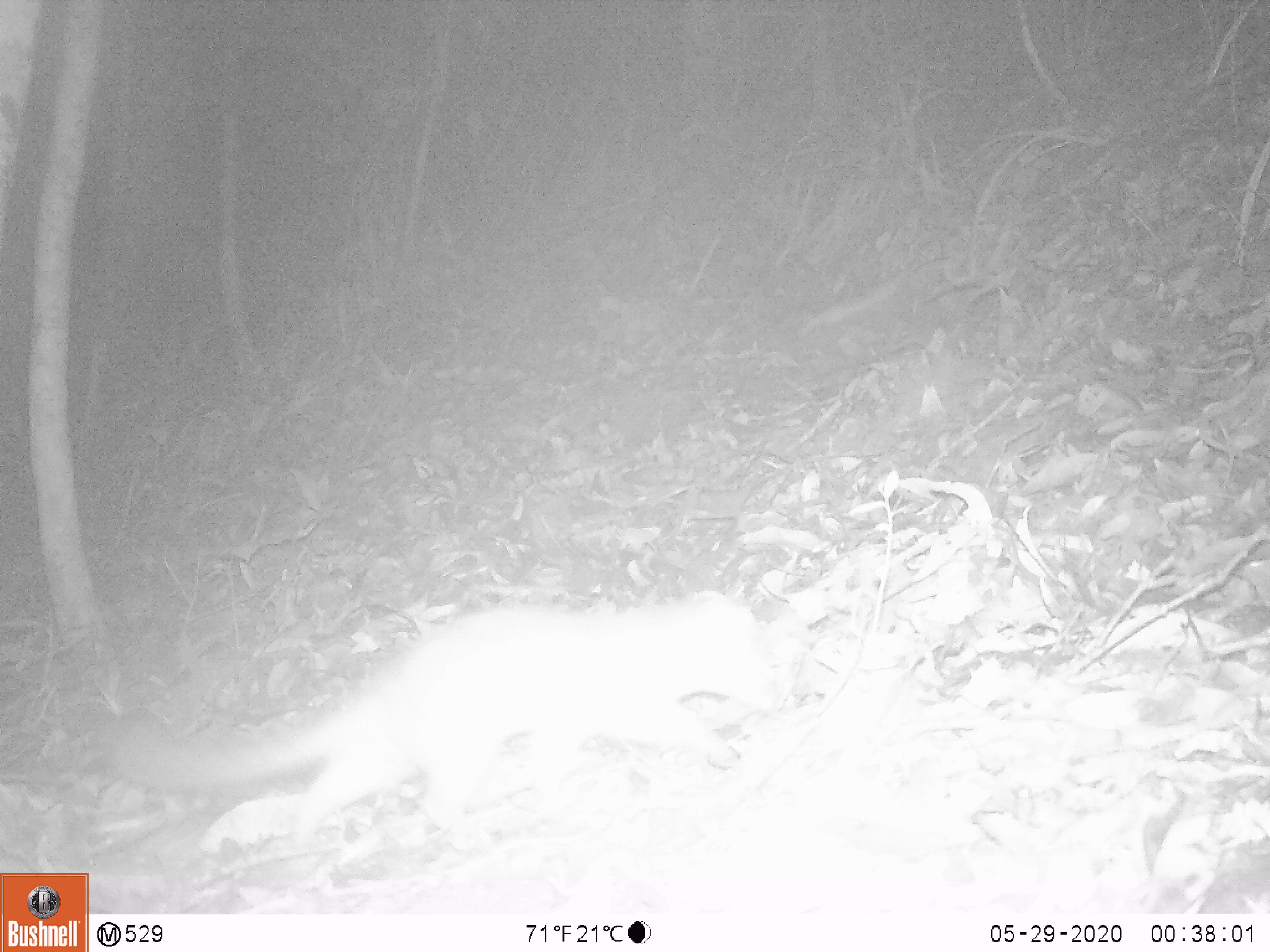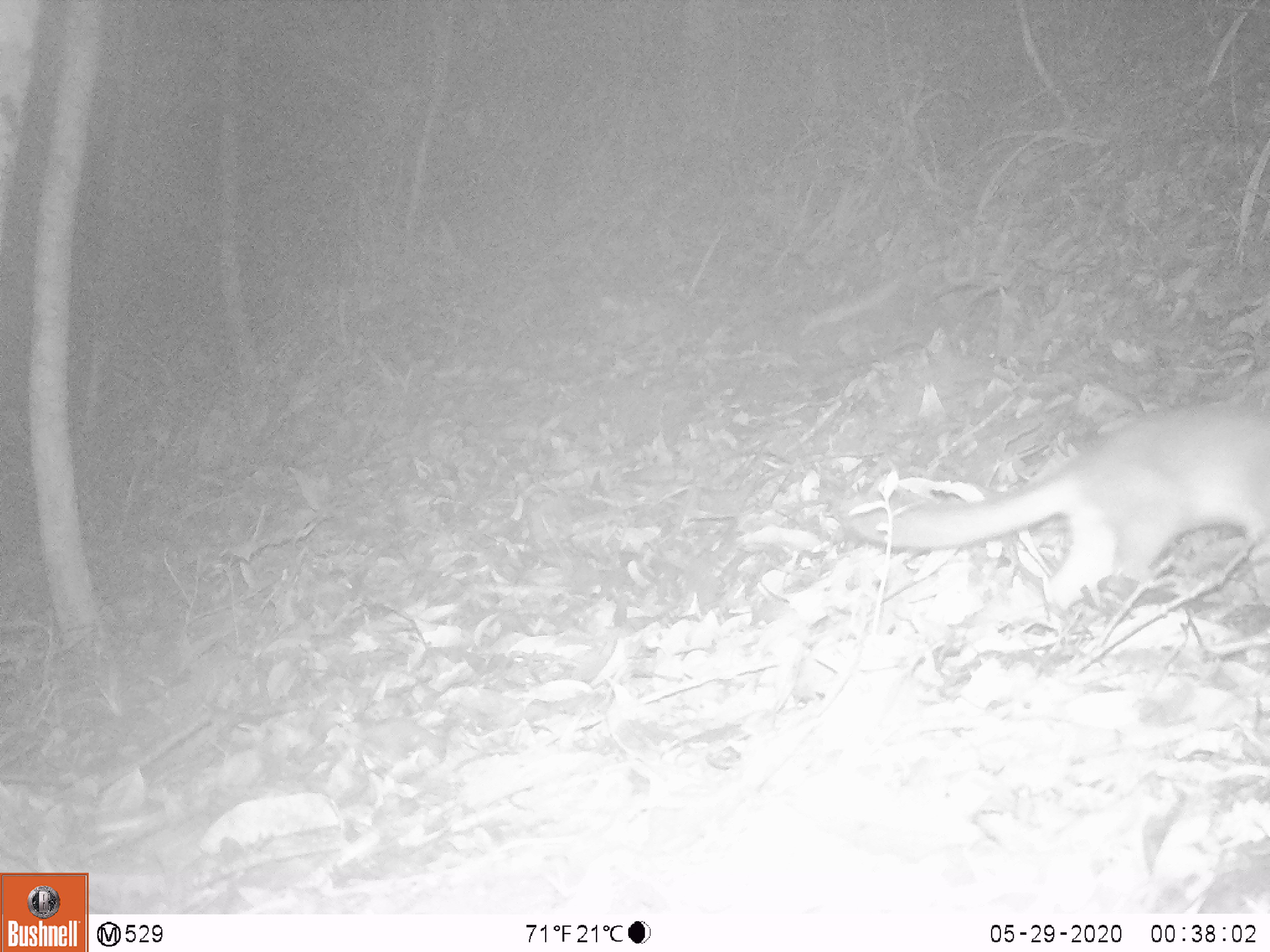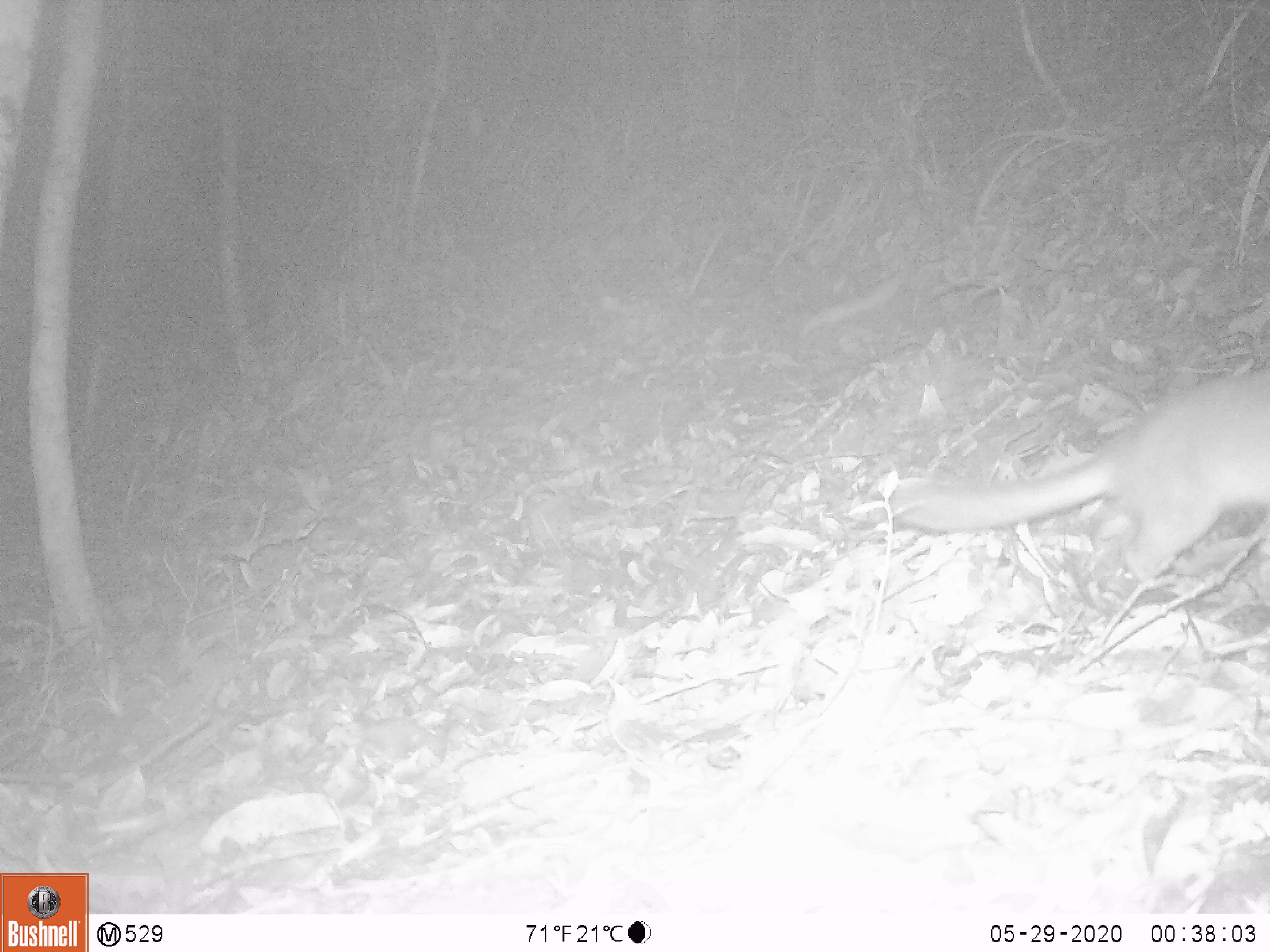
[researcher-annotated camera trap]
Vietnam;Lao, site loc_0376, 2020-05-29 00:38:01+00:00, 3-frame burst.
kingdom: Animalia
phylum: Chordata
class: Mammalia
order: Carnivora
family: Mustelidae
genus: Melogale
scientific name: Melogale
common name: ferret badger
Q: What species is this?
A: Ferret badger (Melogale).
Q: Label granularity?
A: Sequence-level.